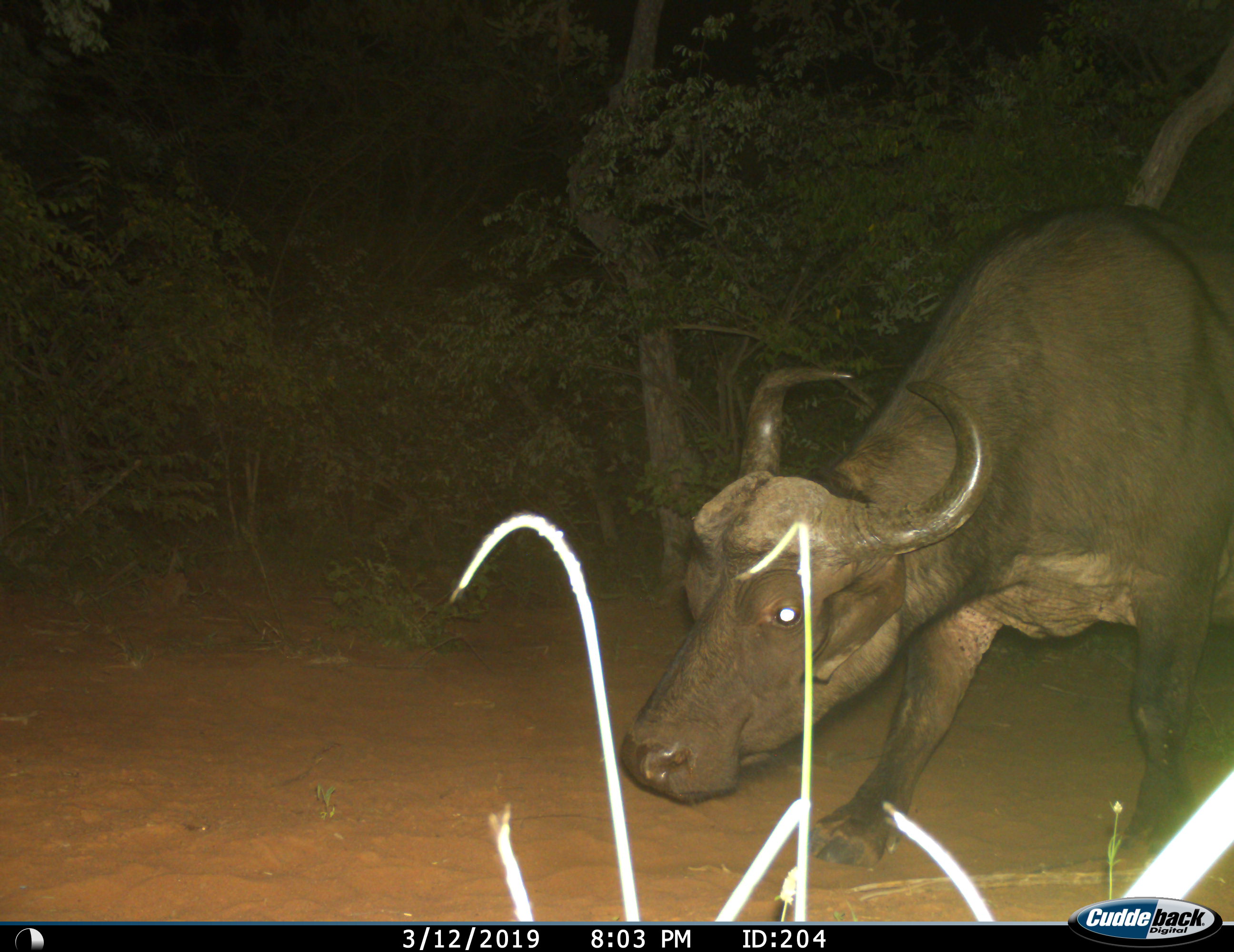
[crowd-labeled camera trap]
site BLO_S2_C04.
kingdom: Animalia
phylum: Chordata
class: Mammalia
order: Artiodactyla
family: Bovidae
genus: Syncerus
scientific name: Syncerus caffer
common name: african buffalo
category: buffalo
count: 1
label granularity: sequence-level